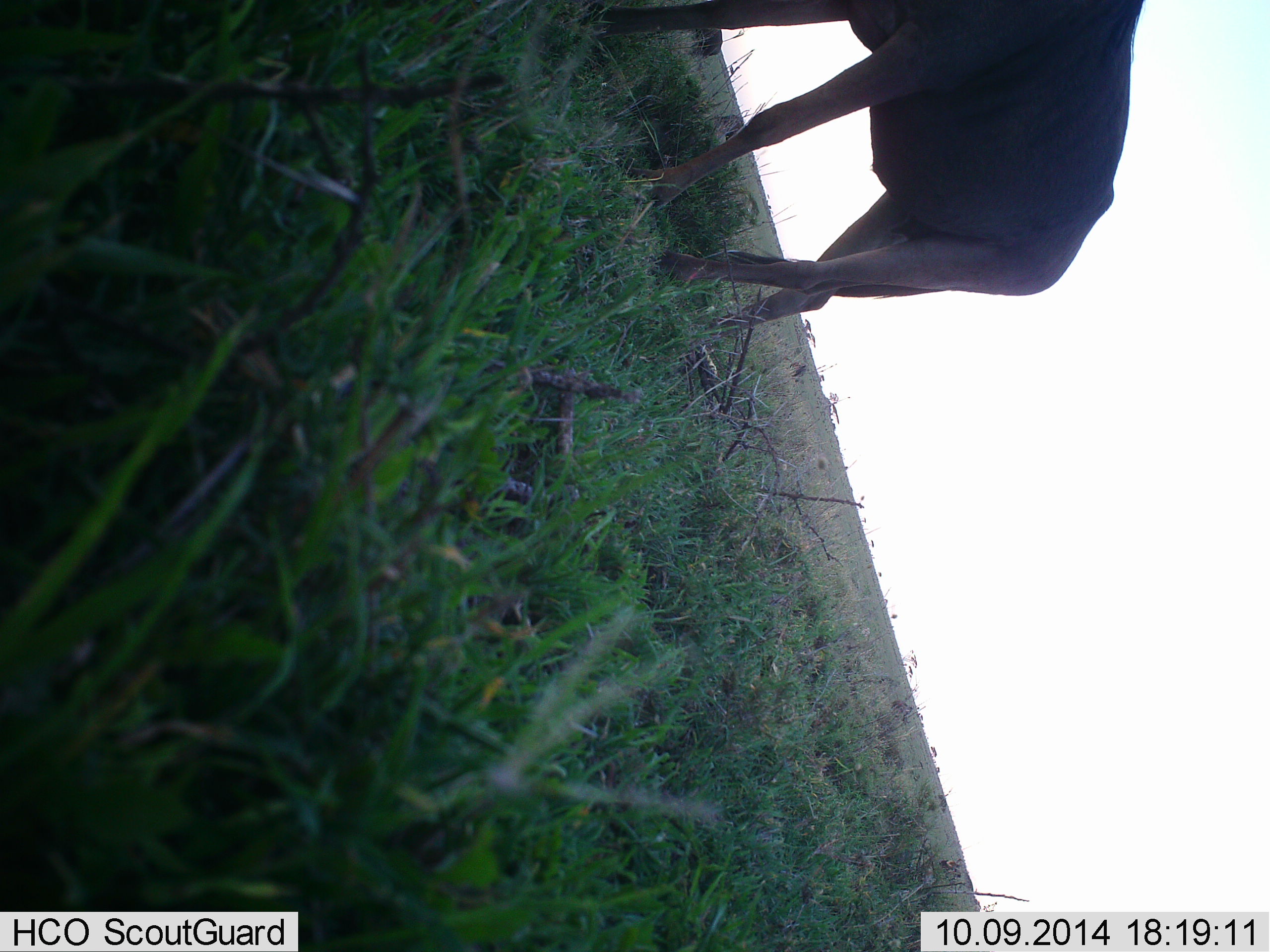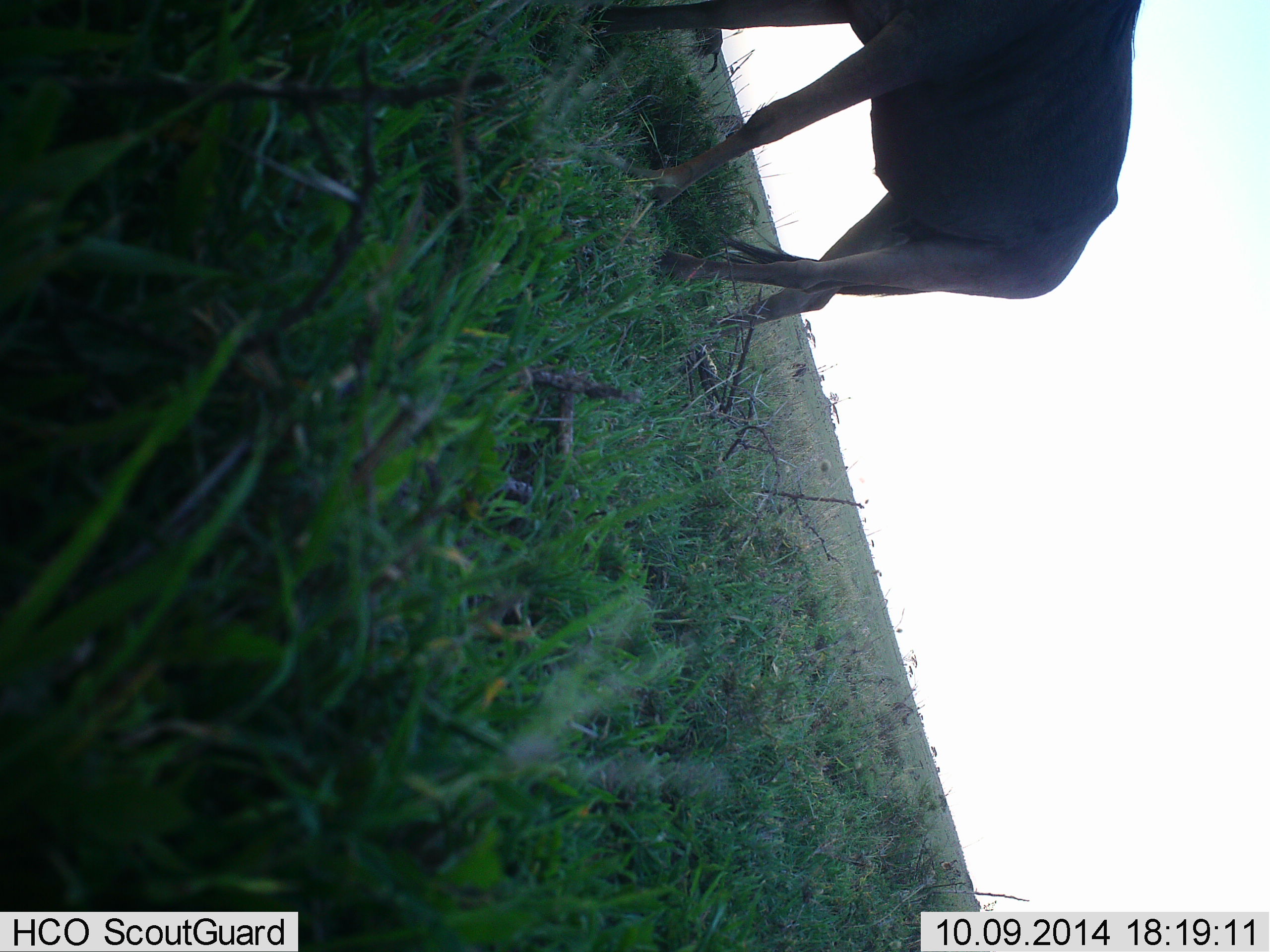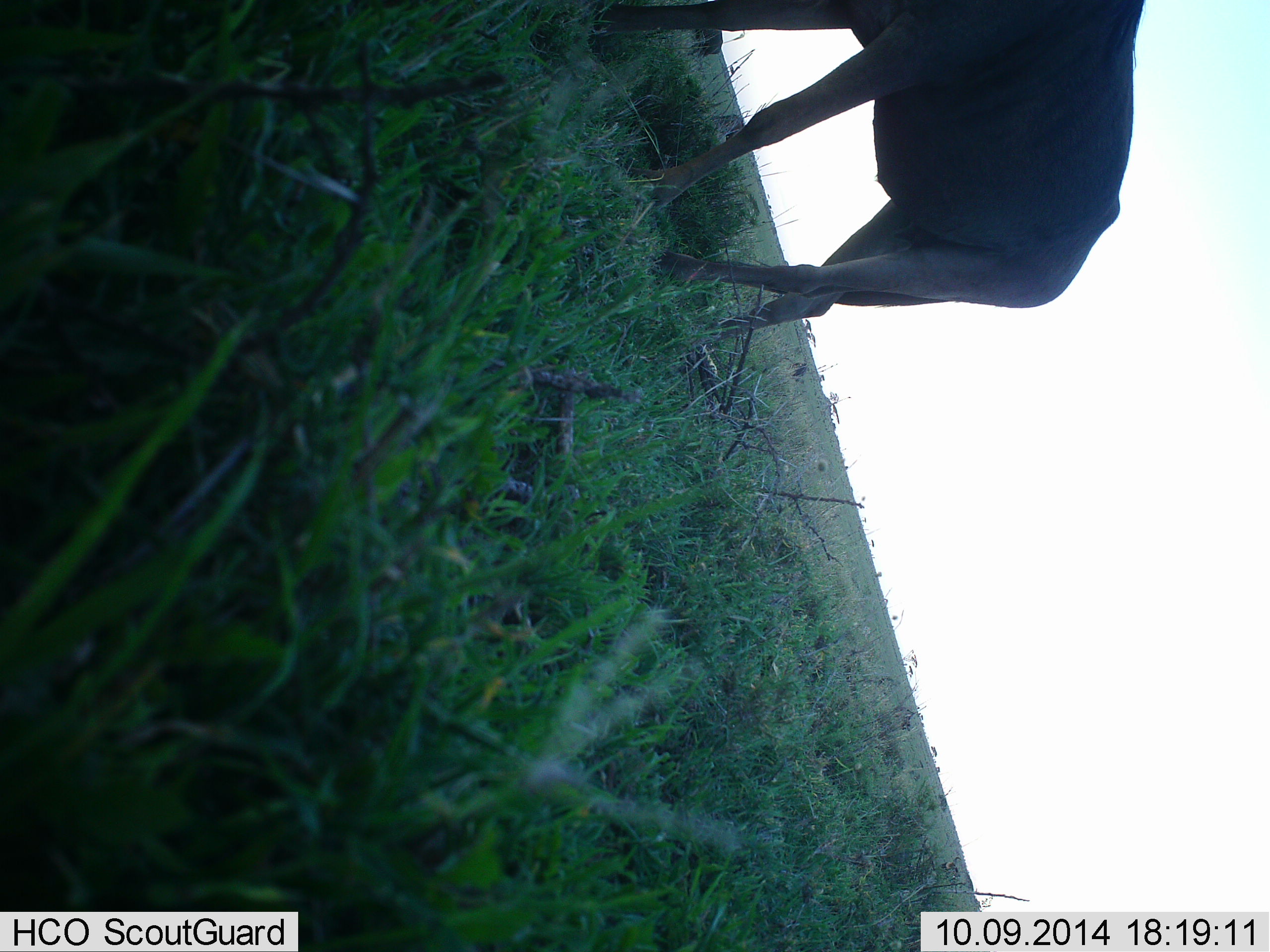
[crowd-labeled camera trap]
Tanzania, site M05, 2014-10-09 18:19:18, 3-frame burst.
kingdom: Animalia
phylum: Chordata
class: Mammalia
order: Artiodactyla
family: Bovidae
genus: Connochaetes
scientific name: Connochaetes taurinus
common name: blue wildebeest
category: wildebeest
Wildebeest (blue wildebeest) (Connochaetes taurinus), count 1. Behavior (volunteer vote fractions): standing 70%, resting 0%, moving 20%, interacting 0%. Young present (vote fraction): 0%. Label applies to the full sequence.